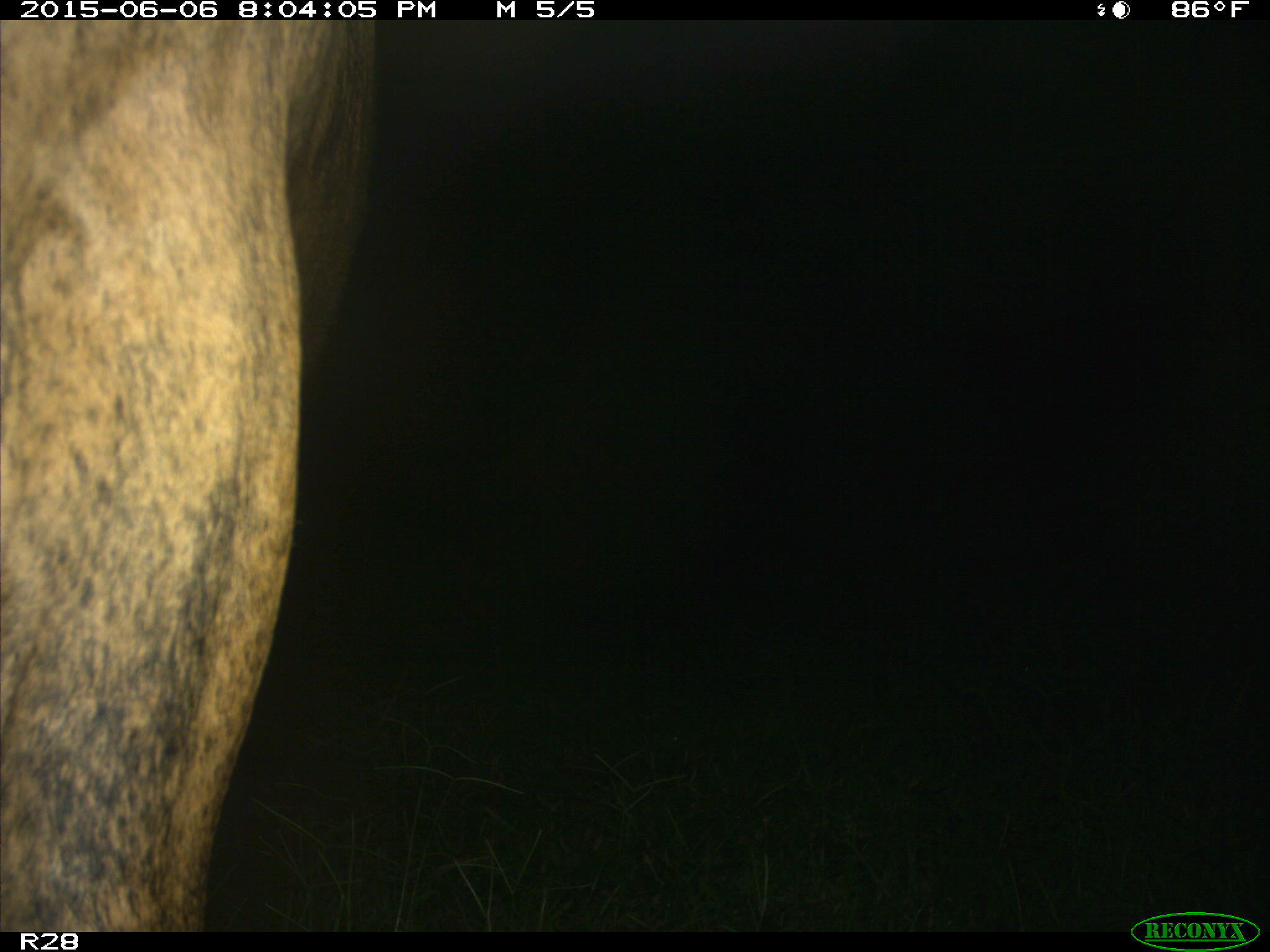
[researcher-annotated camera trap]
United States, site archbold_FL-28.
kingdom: Animalia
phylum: Chordata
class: Mammalia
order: Artiodactyla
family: Bovidae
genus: Bos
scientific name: Bos taurus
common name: domestic cow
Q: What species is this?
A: Bos taurus (domestic cow).